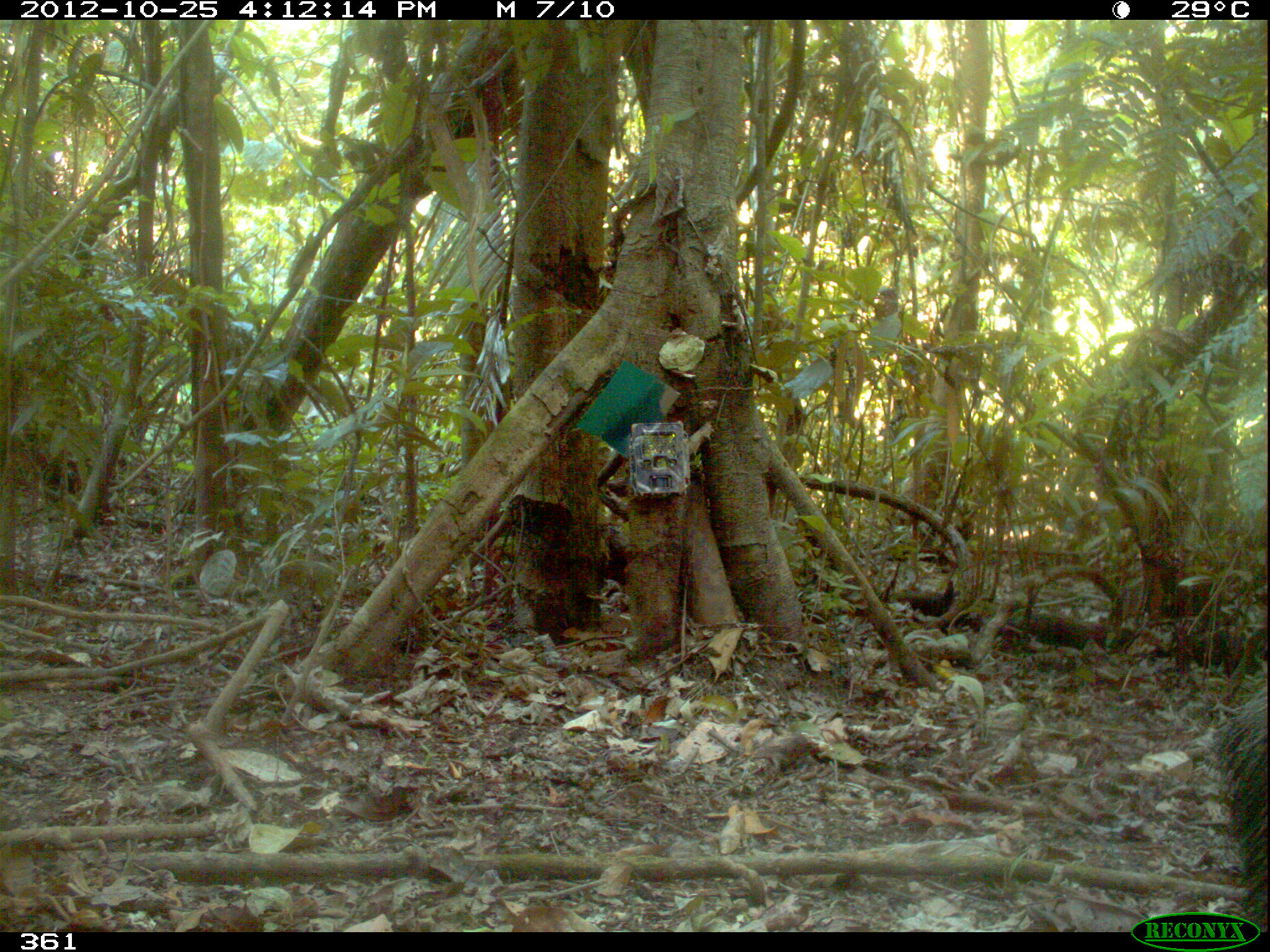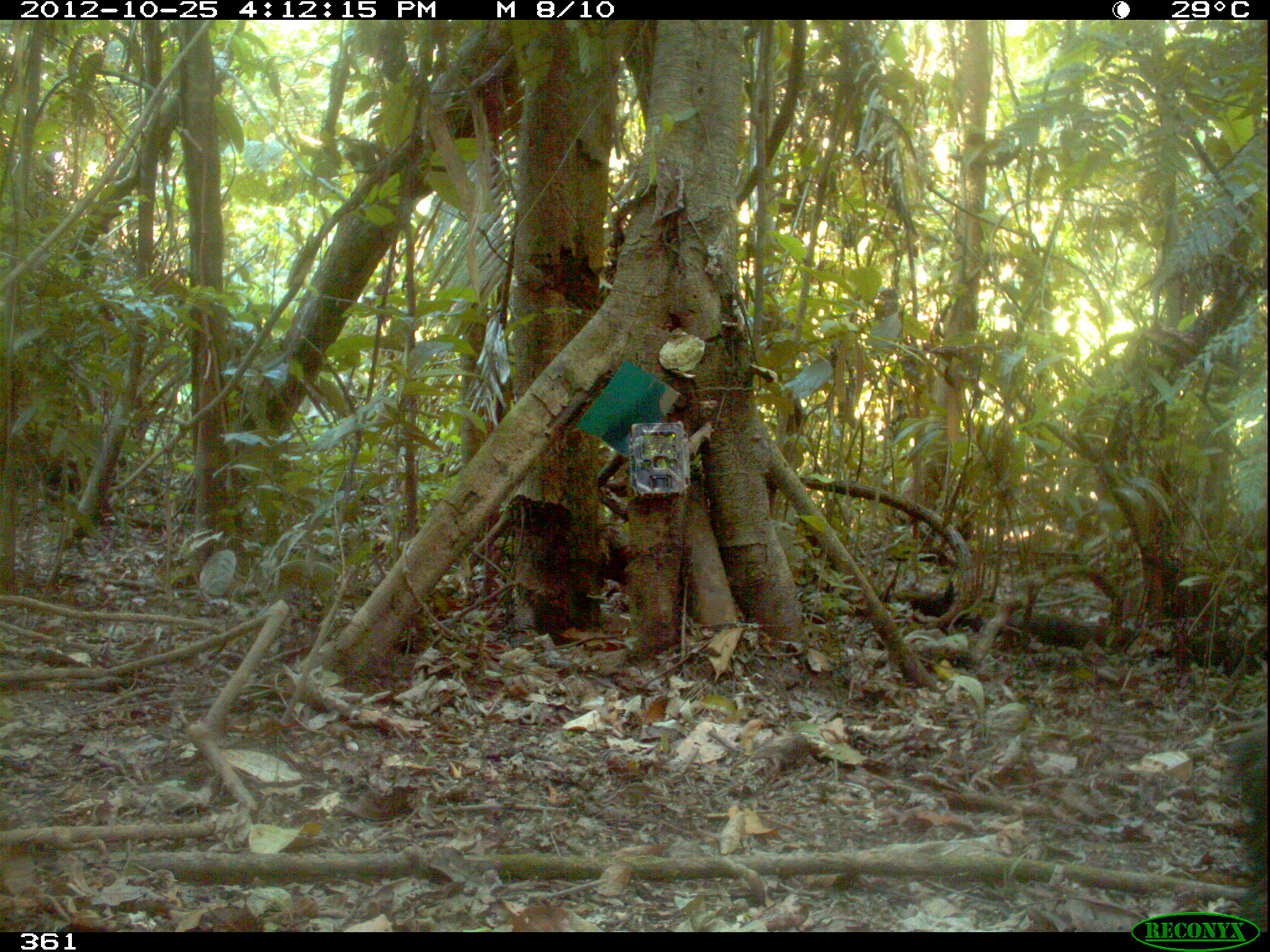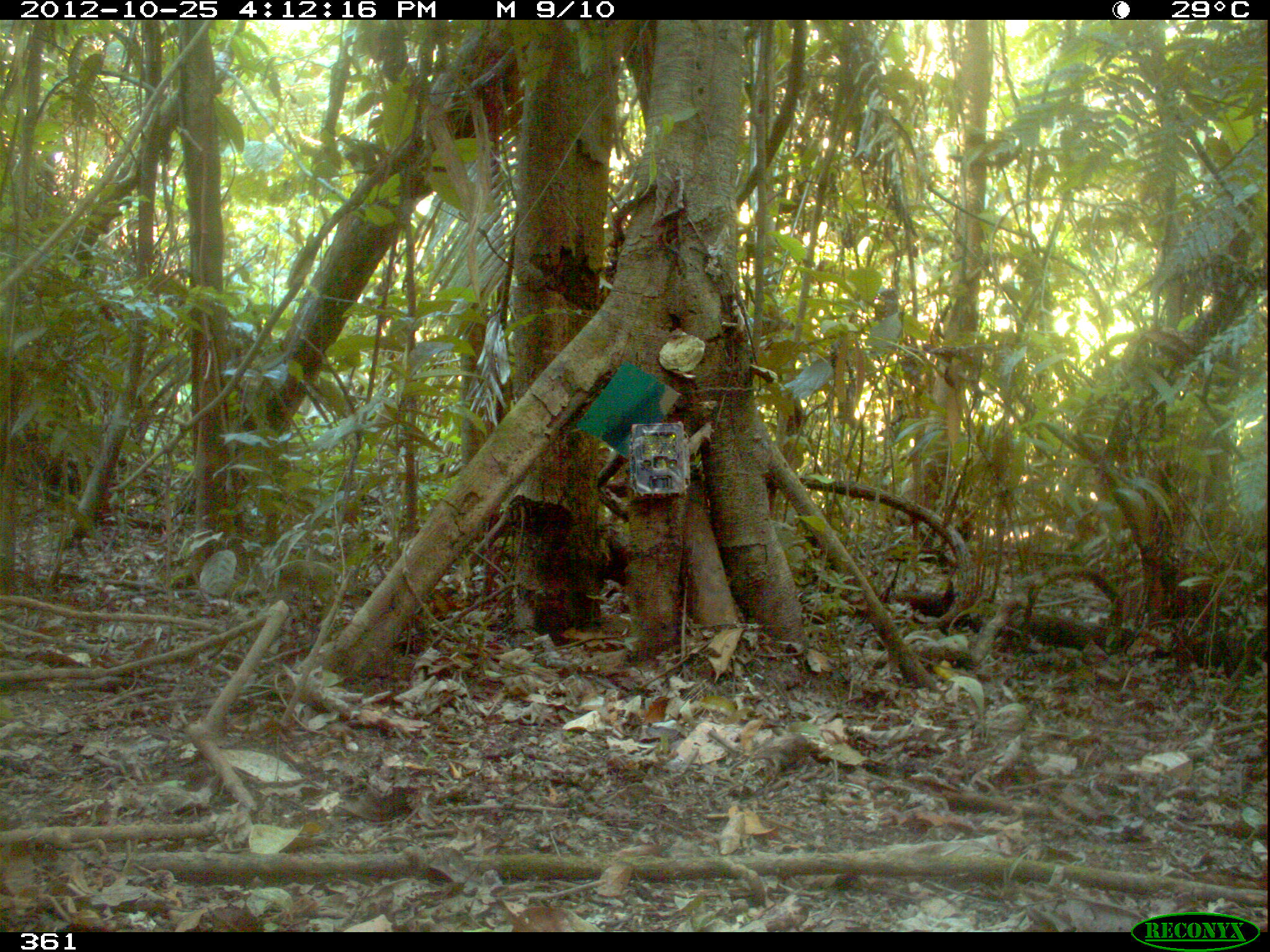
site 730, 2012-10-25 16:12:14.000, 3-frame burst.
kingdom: Animalia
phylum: Chordata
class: Mammalia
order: Artiodactyla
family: Tayassuidae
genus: Tayassu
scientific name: Tayassu pecari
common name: white-lipped peccary